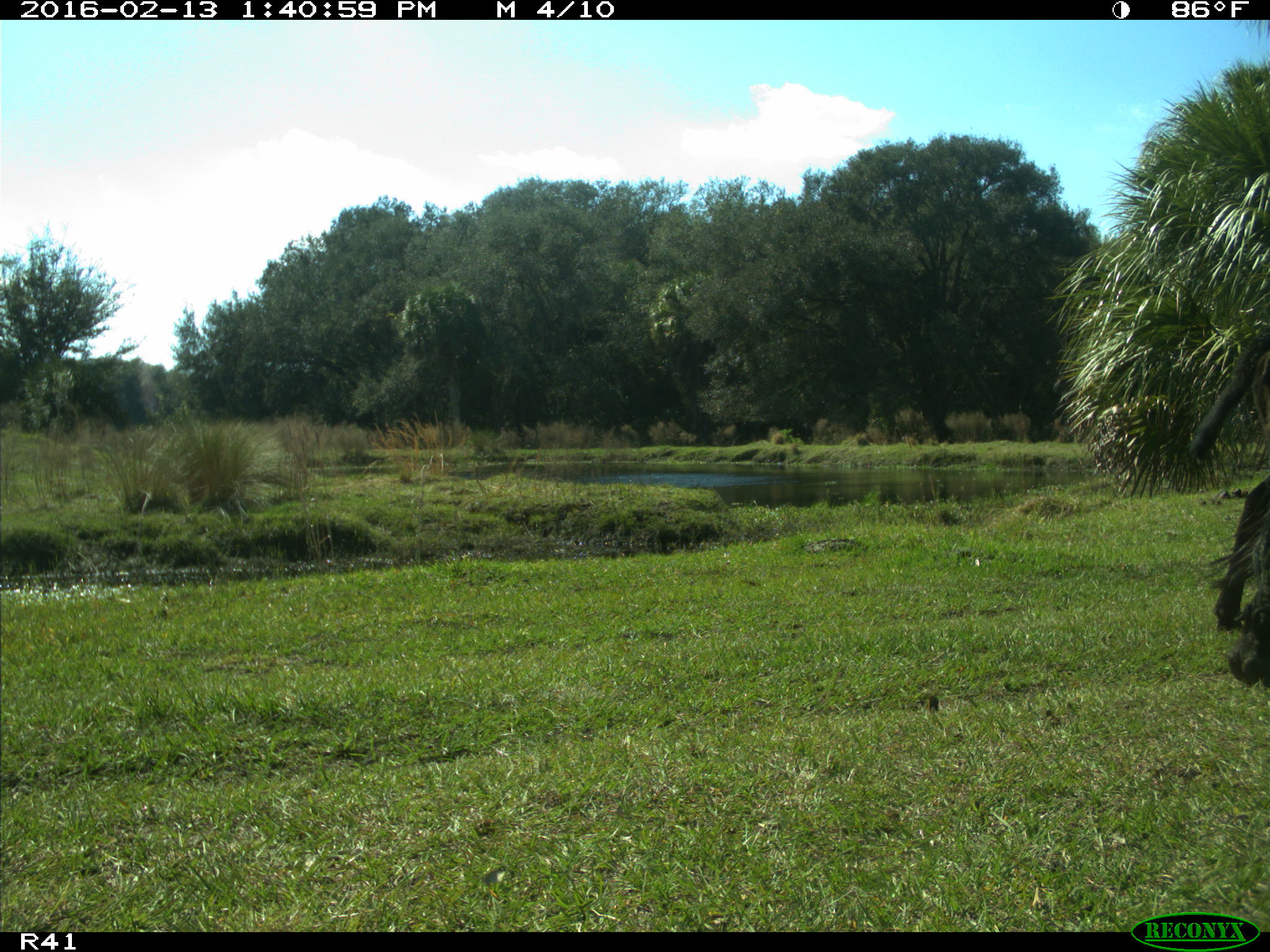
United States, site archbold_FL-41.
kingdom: Animalia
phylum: Chordata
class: Mammalia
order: Artiodactyla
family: Bovidae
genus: Bos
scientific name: Bos taurus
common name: domestic cow